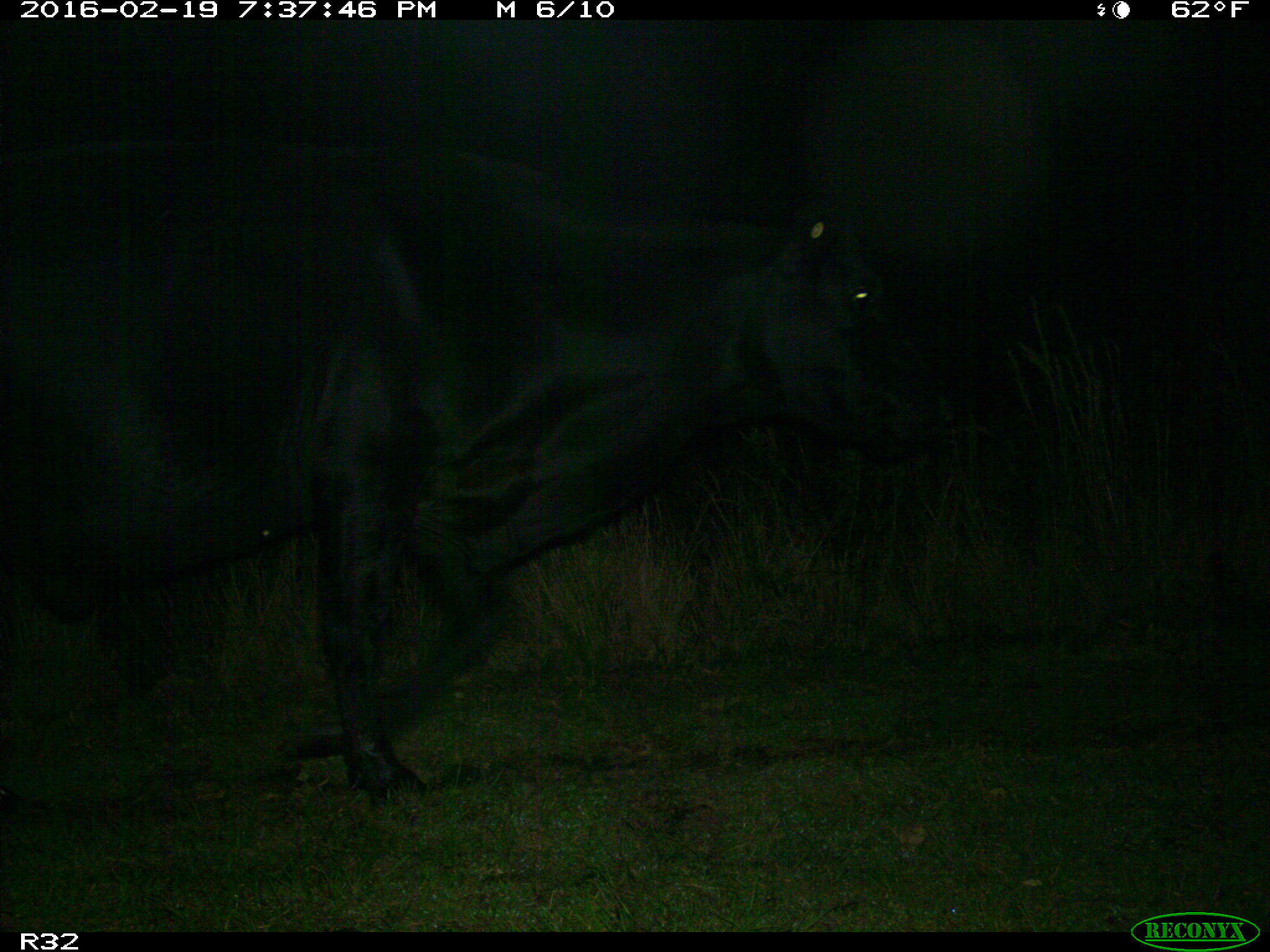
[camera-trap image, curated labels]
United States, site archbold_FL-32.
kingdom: Animalia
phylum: Chordata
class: Mammalia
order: Artiodactyla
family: Bovidae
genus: Bos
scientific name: Bos taurus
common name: domestic cow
Bos taurus (domestic cow).